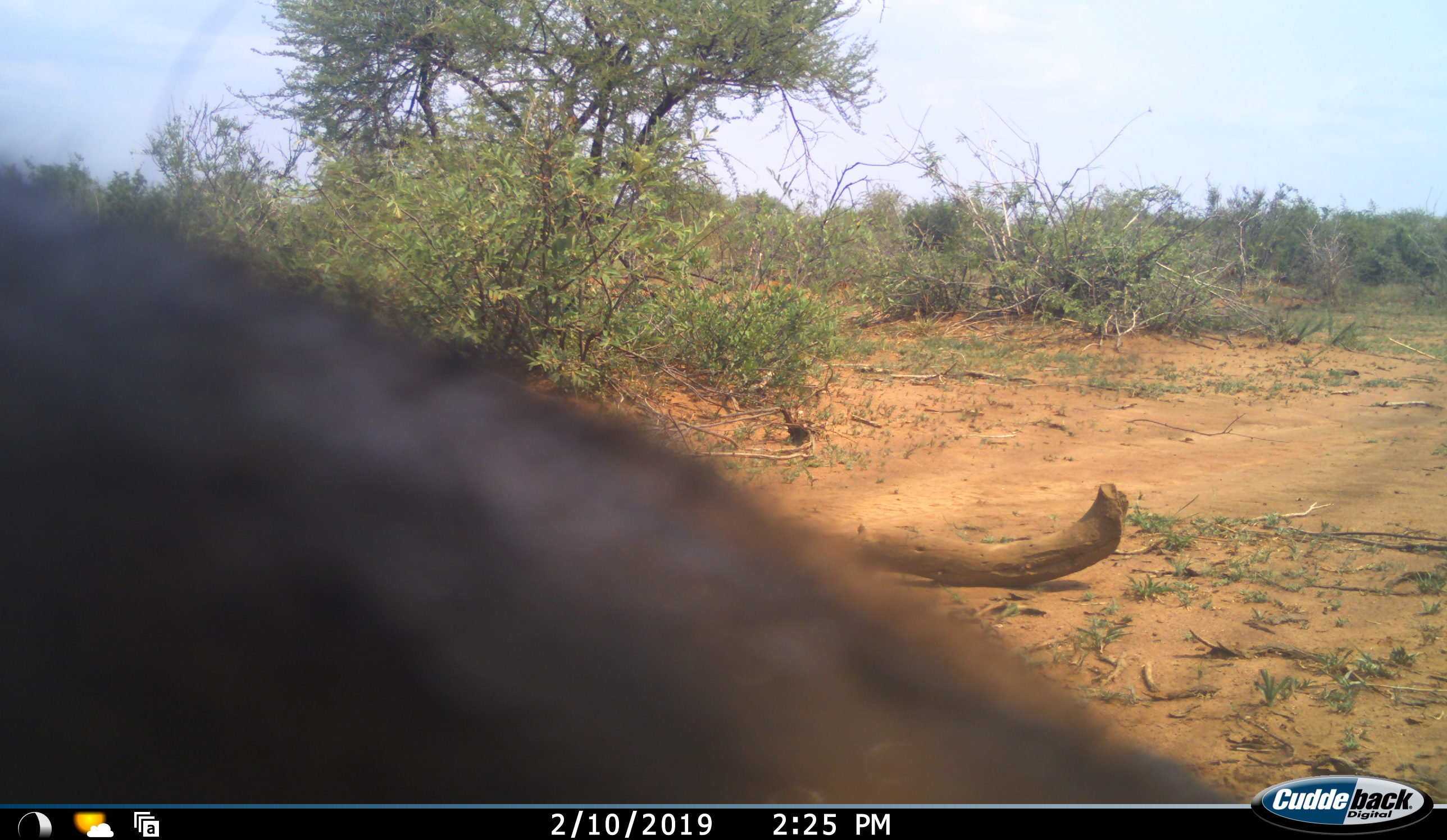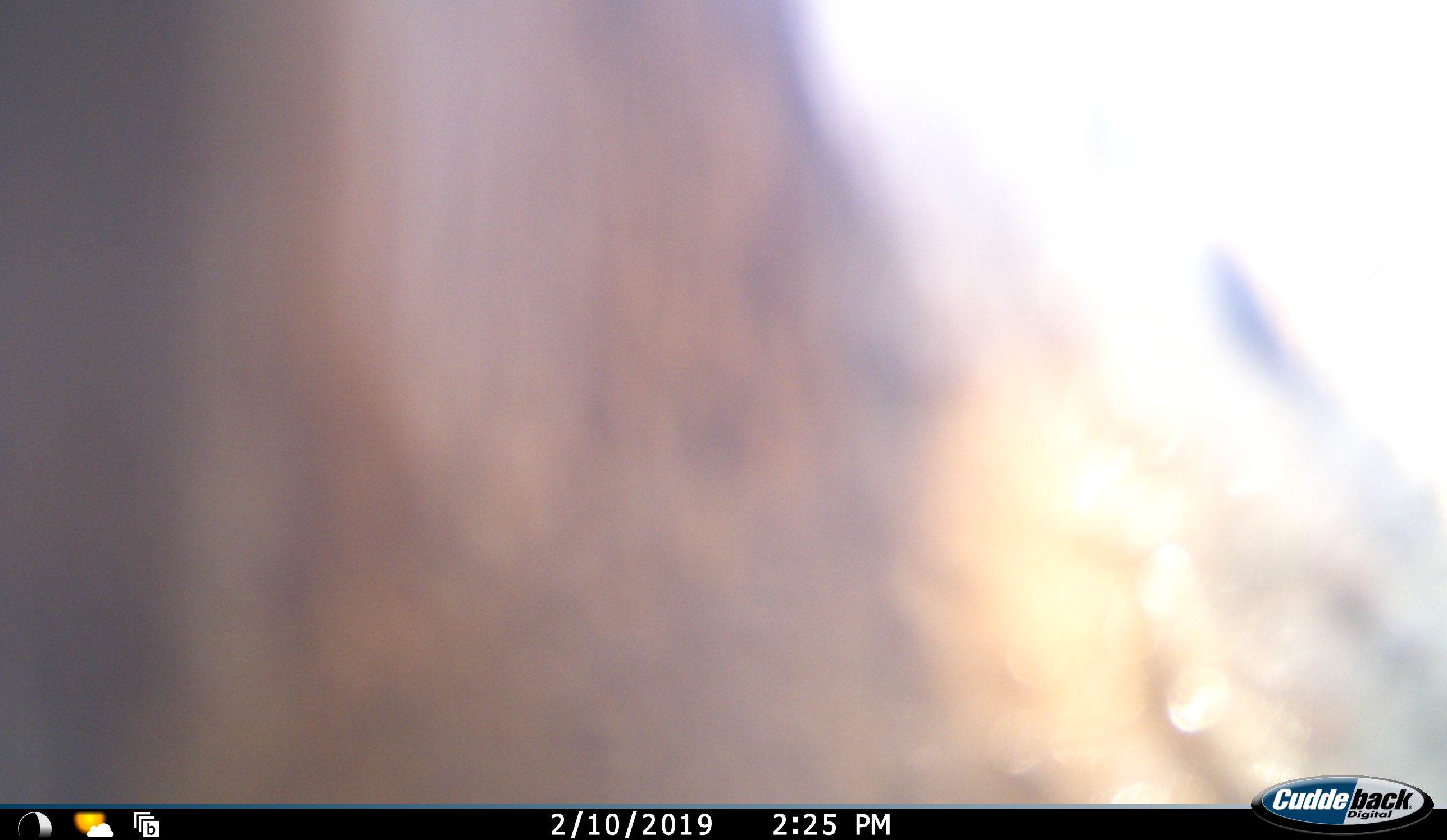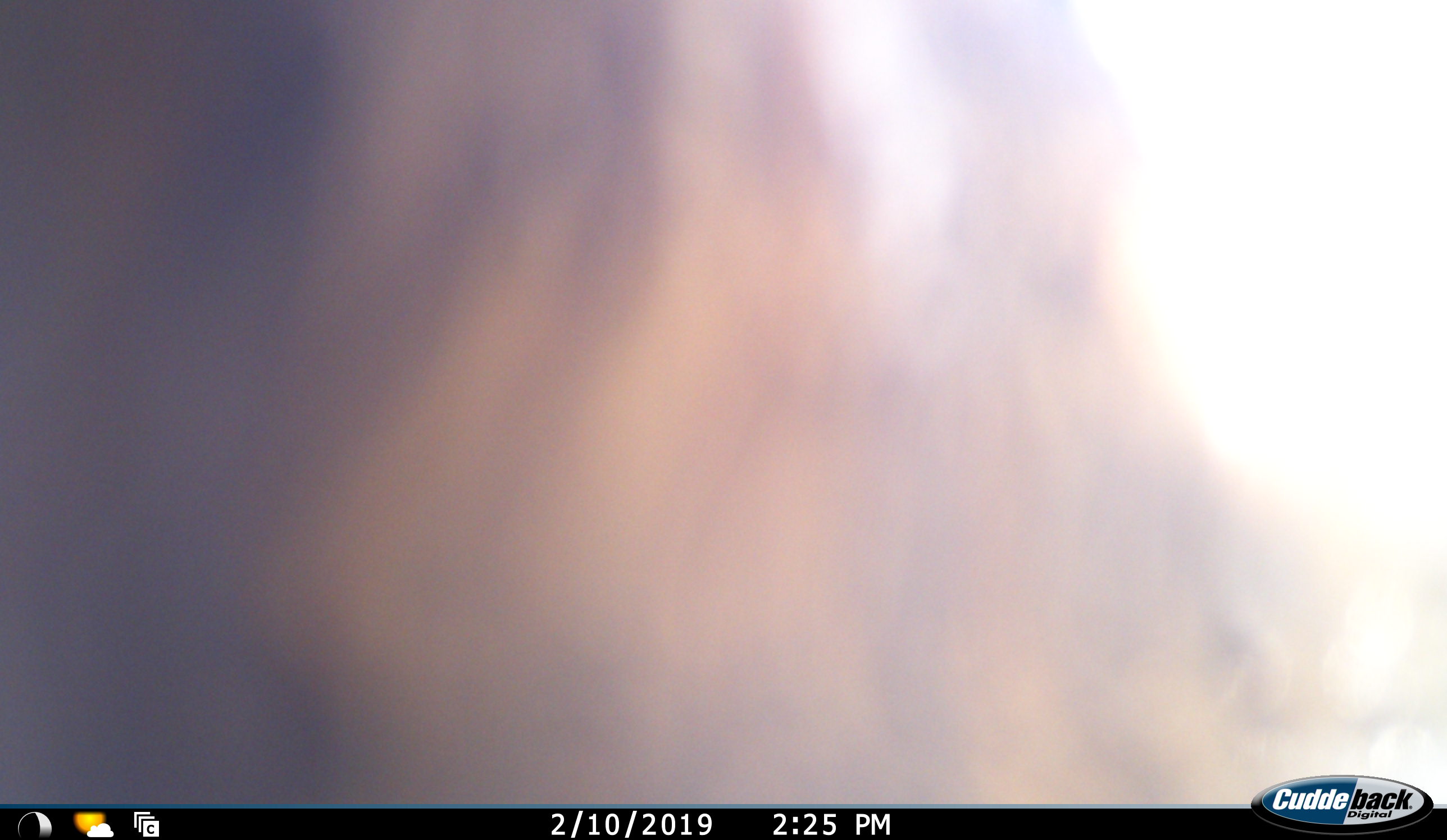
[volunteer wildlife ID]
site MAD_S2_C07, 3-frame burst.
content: unidentified animal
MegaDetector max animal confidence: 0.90